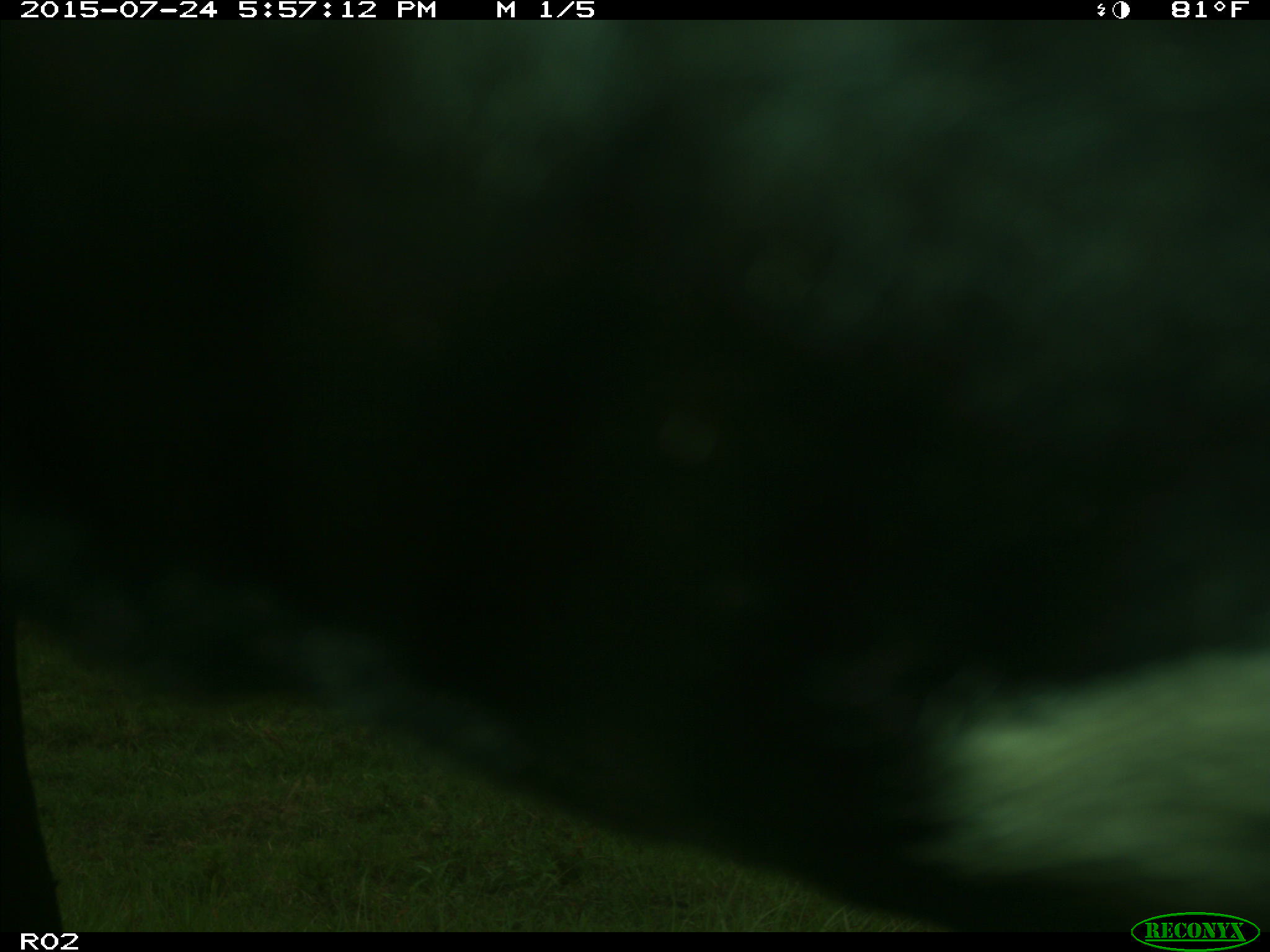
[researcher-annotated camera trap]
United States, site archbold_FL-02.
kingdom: Animalia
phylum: Chordata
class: Mammalia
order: Artiodactyla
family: Bovidae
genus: Bos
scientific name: Bos taurus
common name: domestic cow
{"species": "Bos taurus (domestic cow)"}